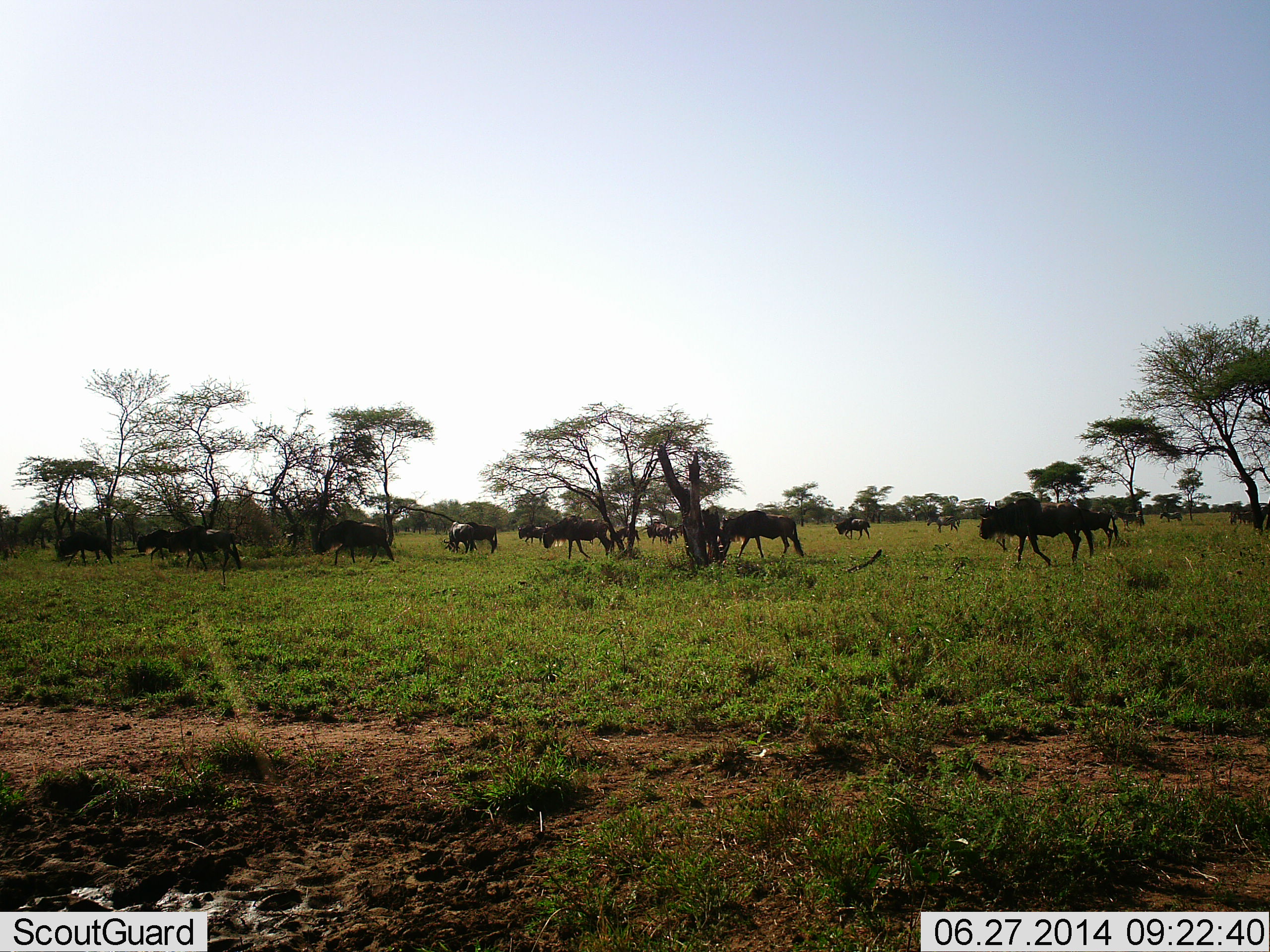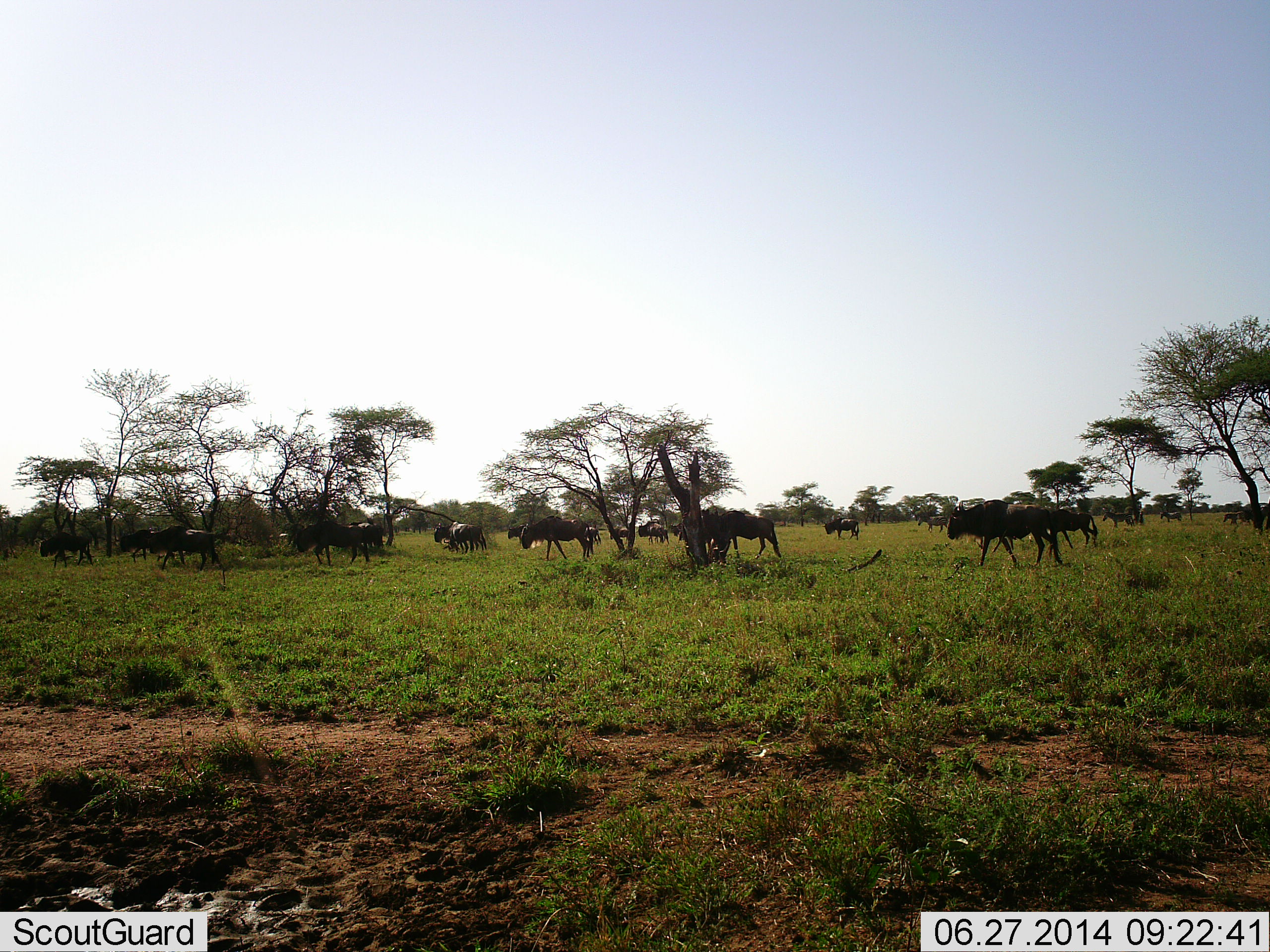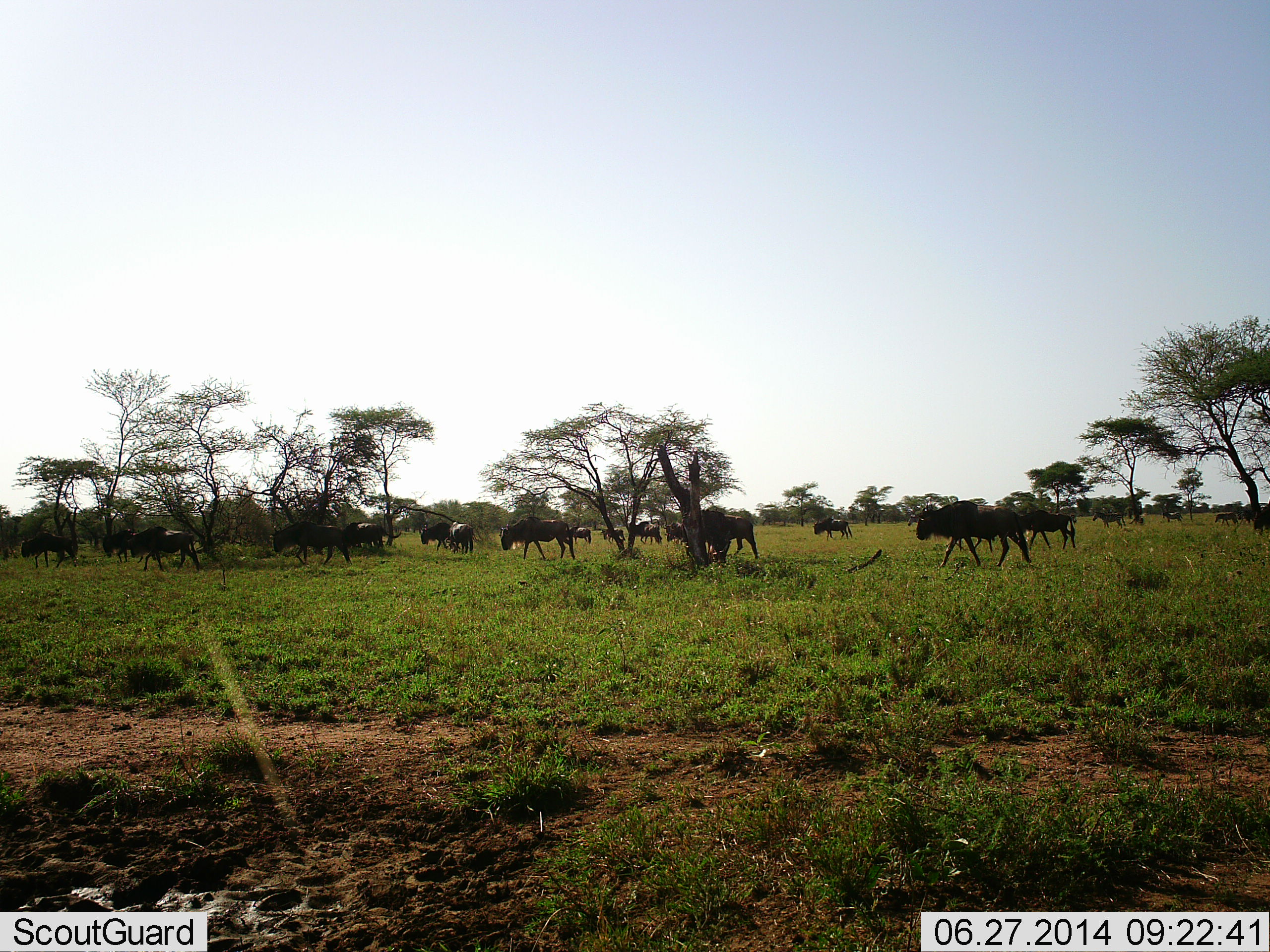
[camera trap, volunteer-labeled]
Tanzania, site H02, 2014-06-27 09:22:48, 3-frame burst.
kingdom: Animalia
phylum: Chordata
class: Mammalia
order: Artiodactyla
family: Bovidae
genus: Connochaetes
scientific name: Connochaetes taurinus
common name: blue wildebeest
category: wildebeest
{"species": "wildebeest (blue wildebeest) (Connochaetes taurinus)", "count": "11-50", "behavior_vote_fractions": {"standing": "18%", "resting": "0%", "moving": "100%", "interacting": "0%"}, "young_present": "0%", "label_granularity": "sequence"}